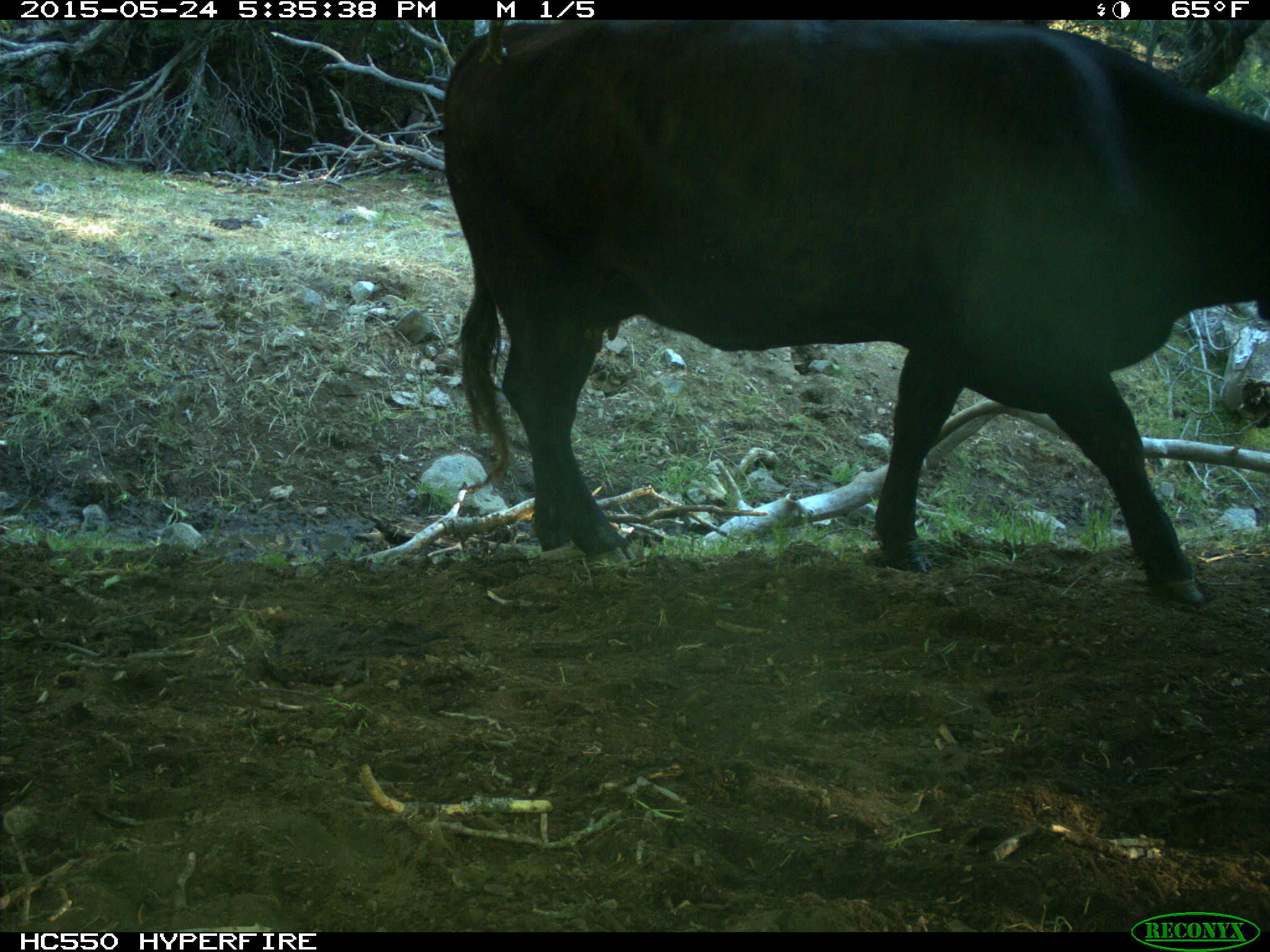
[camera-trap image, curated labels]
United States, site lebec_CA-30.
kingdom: Animalia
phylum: Chordata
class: Mammalia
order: Artiodactyla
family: Bovidae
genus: Bos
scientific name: Bos taurus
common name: domestic cow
Bos taurus (domestic cow).